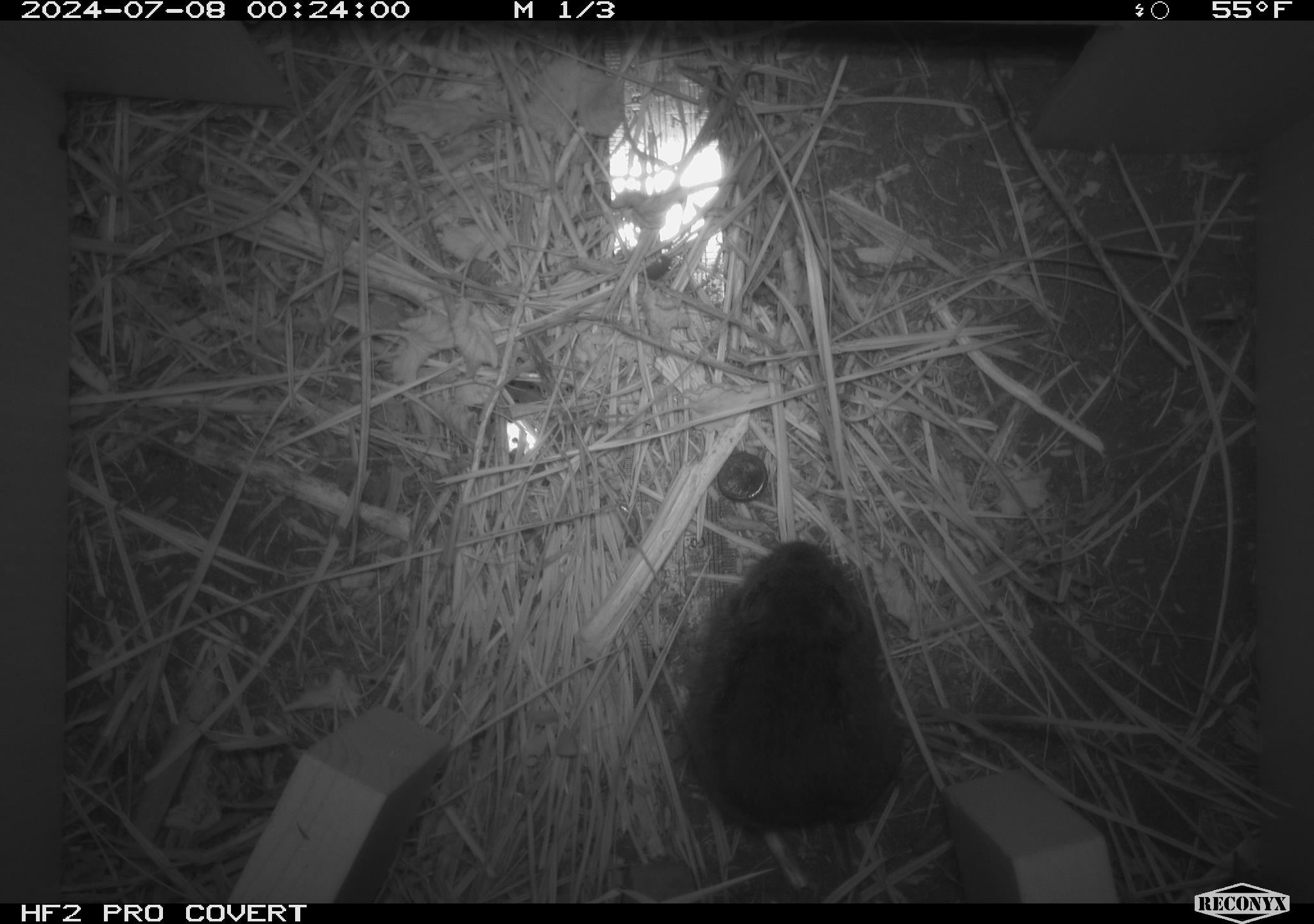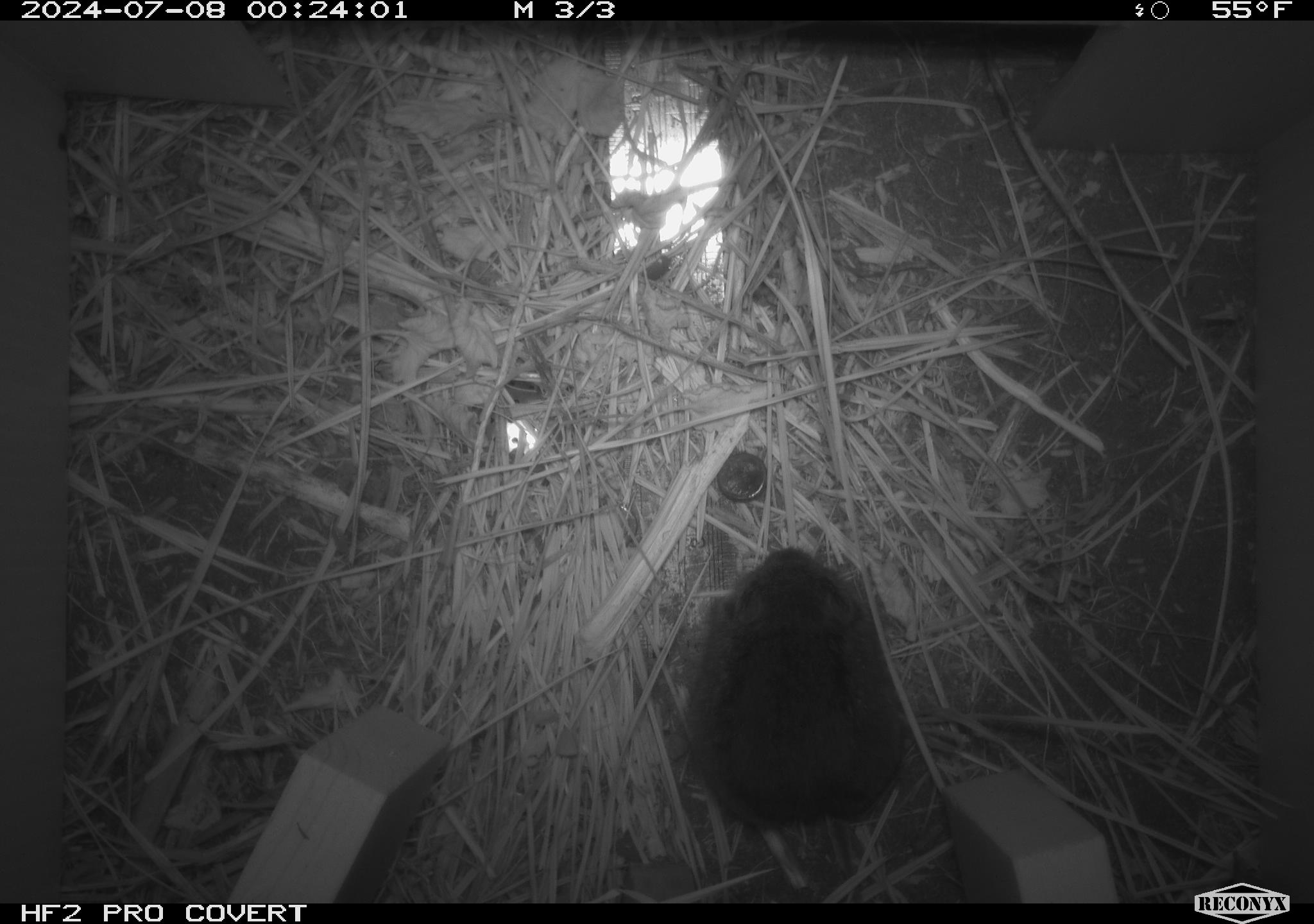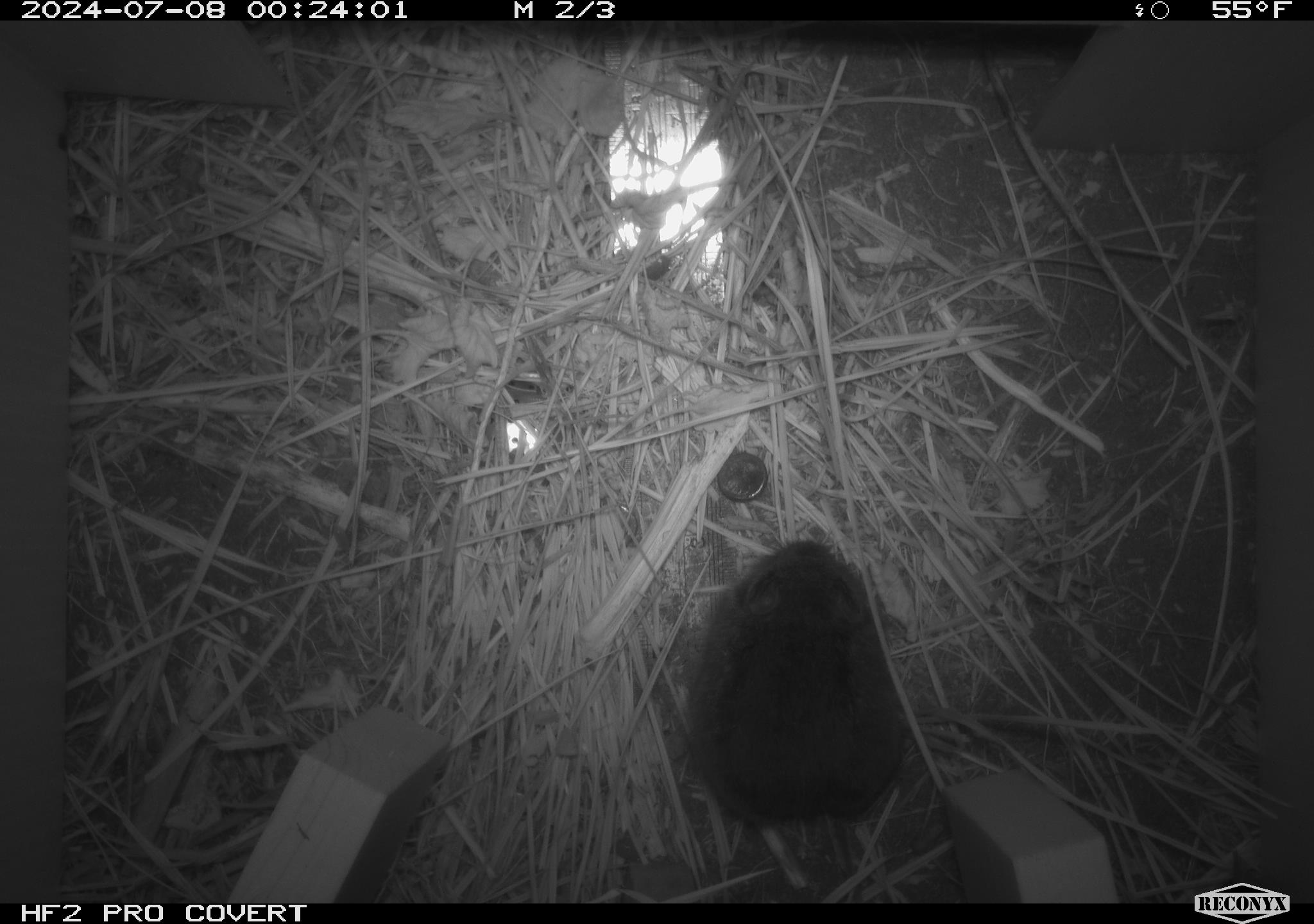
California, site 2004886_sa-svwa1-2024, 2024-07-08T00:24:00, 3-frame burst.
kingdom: Animalia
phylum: Chordata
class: Mammalia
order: Rodentia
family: Cricetidae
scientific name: Arvicolinae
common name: voles, lemmings, and muskrats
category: arvicolinae subfamily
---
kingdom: Animalia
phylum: Arthropoda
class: Malacostraca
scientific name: Malacostraca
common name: amphipods, crabs, isopods, krill, lobsters and shrimps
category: malacostracan